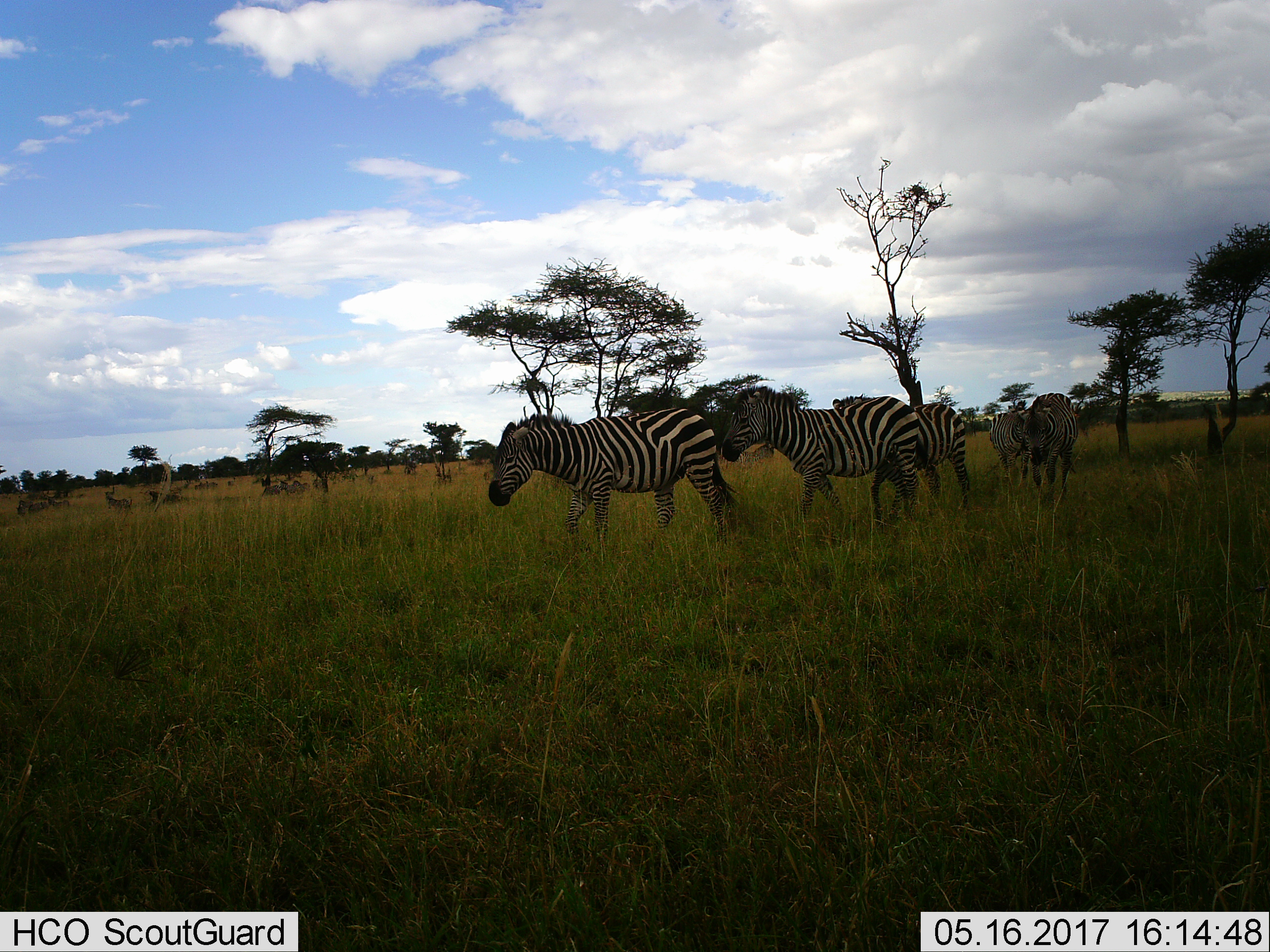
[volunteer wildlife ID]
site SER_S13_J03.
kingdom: Animalia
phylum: Chordata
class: Mammalia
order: Perissodactyla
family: Equidae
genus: Equus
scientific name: Equus quagga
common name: plains zebra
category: zebraplains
Zebraplains (plains zebra) (Equus quagga), count 5. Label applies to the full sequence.